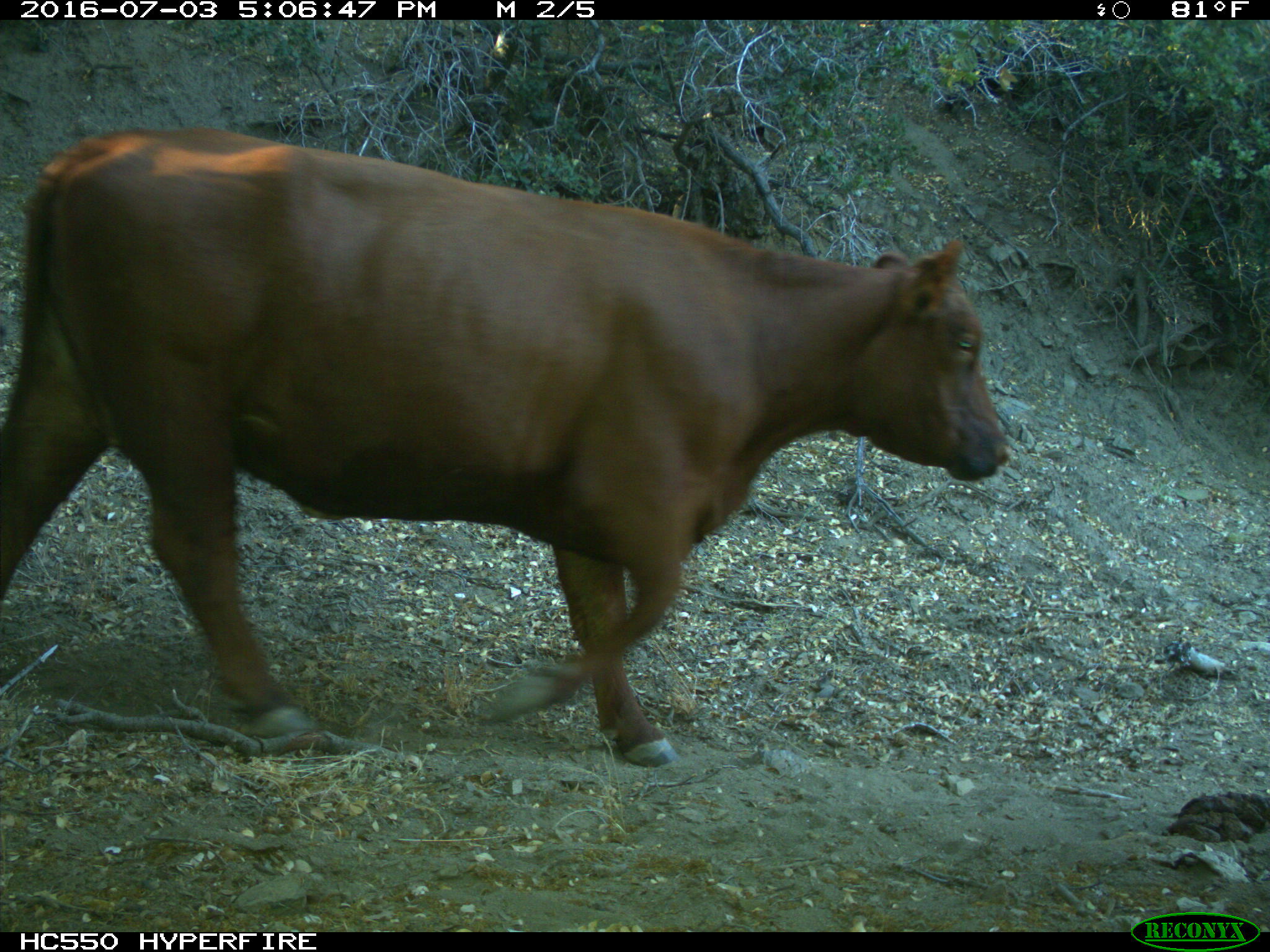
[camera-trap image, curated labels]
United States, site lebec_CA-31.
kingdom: Animalia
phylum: Chordata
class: Mammalia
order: Artiodactyla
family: Bovidae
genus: Bos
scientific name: Bos taurus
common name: domestic cow